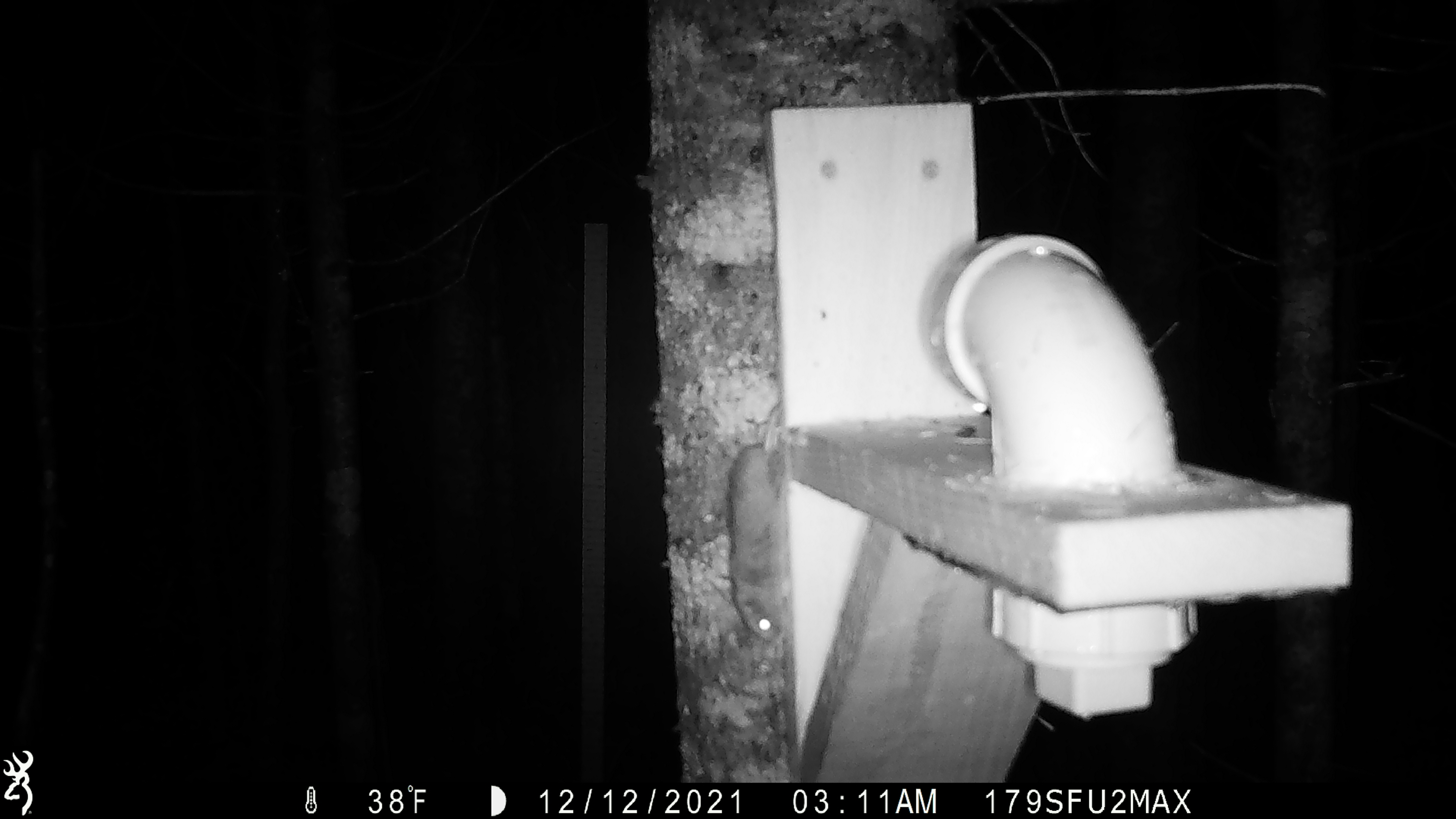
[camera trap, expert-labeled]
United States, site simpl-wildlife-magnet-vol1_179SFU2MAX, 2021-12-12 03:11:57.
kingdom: Animalia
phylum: Chordata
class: Mammalia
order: Rodentia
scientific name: Rodentia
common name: mouse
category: mouse sp.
Mouse sp. (mouse) (Rodentia).